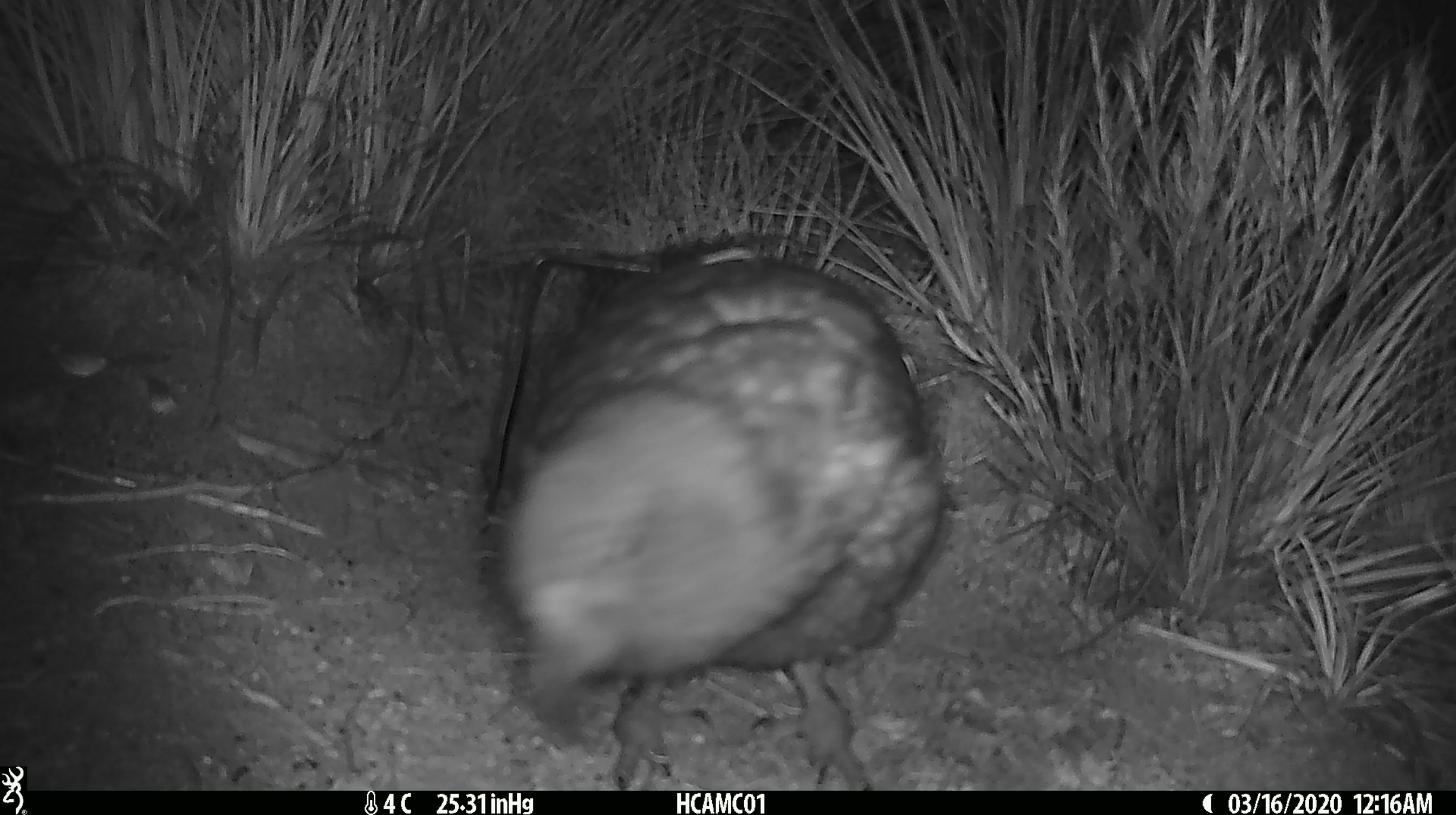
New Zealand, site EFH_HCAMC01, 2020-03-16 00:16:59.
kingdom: Animalia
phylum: Chordata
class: Aves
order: Psittaciformes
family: Strigopidae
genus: Nestor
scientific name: Nestor notabilis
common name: kea